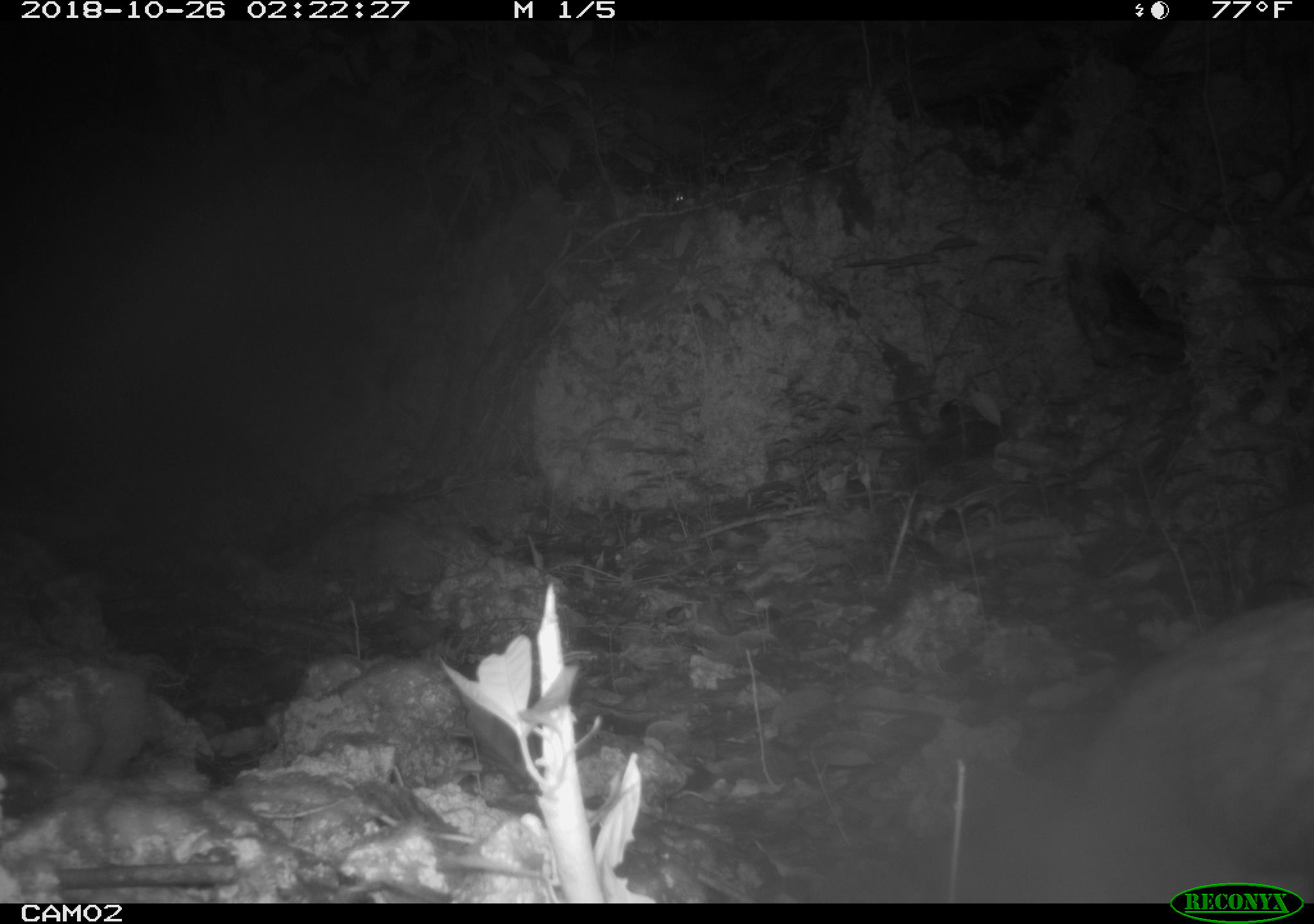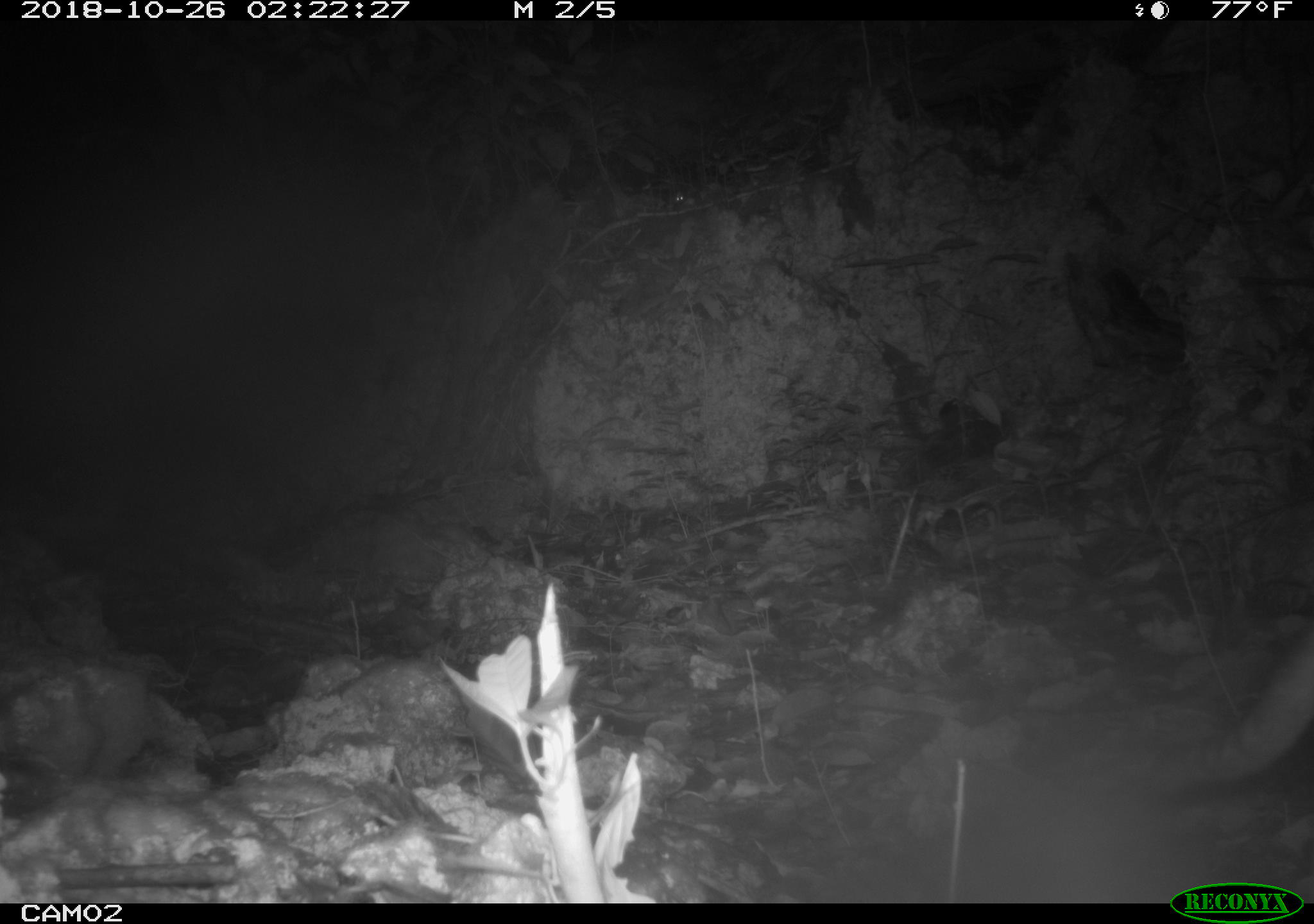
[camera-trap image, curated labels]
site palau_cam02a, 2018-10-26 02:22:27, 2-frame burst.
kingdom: Animalia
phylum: Chordata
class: Mammalia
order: Carnivora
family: Felidae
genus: Felis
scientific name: Felis catus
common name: cat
Cat (Felis catus).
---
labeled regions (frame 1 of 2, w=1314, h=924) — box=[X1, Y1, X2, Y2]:
cat: box=[951, 591, 1314, 907]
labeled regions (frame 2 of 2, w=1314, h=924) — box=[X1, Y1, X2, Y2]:
cat: box=[1206, 602, 1314, 787]